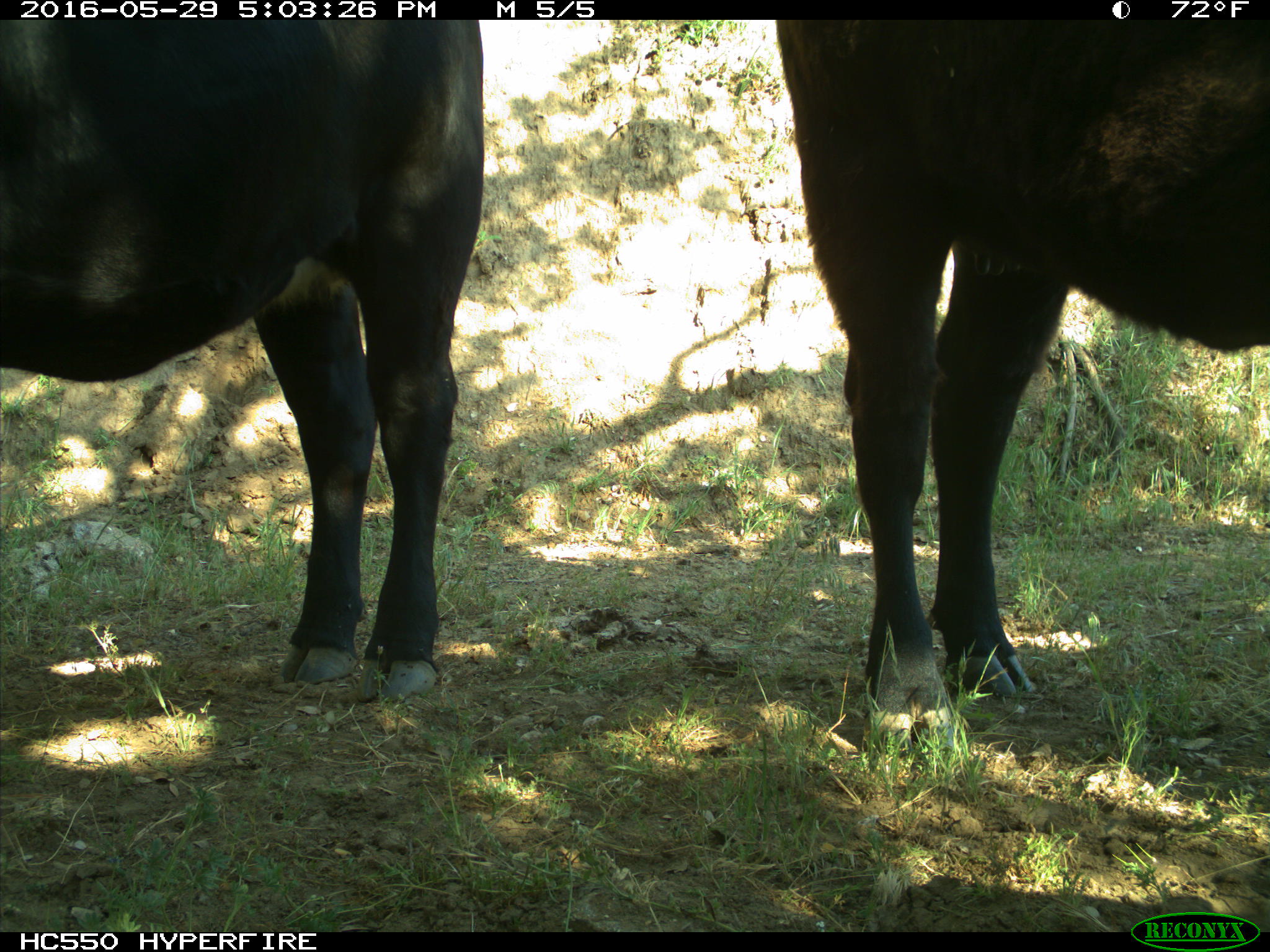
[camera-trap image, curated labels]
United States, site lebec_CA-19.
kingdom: Animalia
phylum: Chordata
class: Mammalia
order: Artiodactyla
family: Bovidae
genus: Bos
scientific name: Bos taurus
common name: domestic cow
Bos taurus (domestic cow).